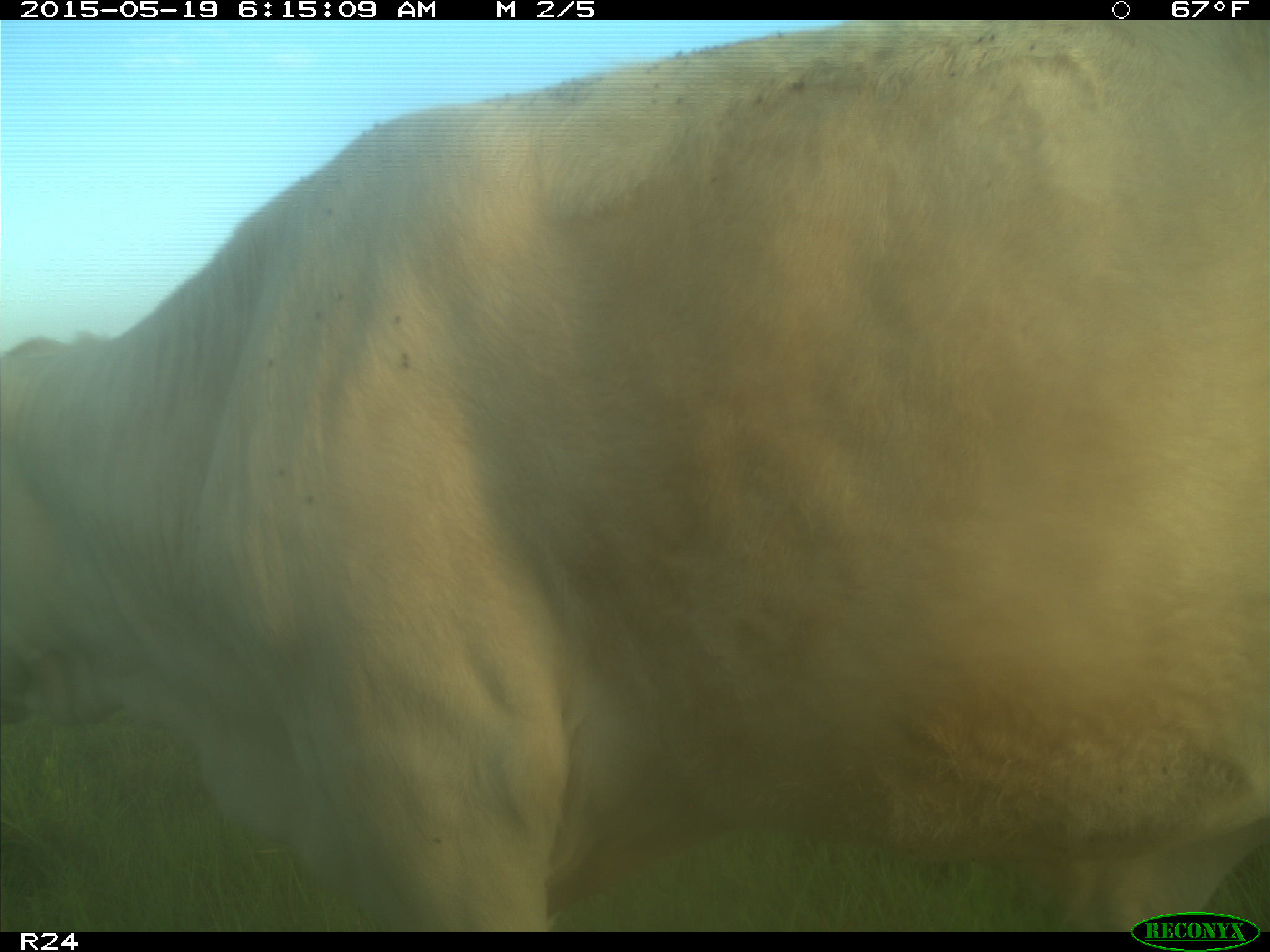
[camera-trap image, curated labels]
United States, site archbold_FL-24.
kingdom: Animalia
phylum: Chordata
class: Mammalia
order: Artiodactyla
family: Bovidae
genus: Bos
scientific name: Bos taurus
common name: domestic cow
Bos taurus (domestic cow).